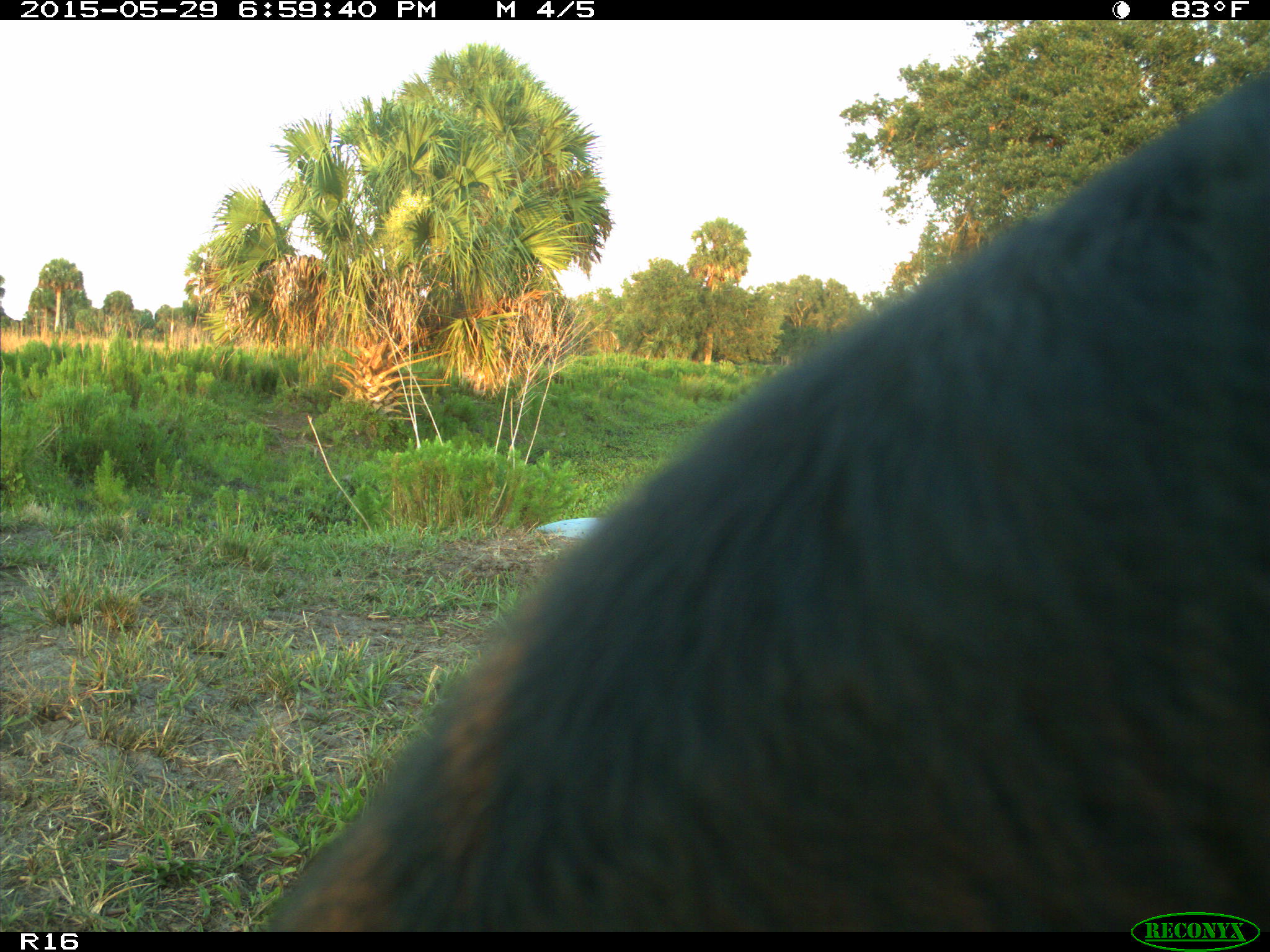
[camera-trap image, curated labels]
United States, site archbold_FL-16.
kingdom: Animalia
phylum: Chordata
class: Mammalia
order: Artiodactyla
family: Bovidae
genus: Bos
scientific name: Bos taurus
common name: domestic cow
Bos taurus (domestic cow).